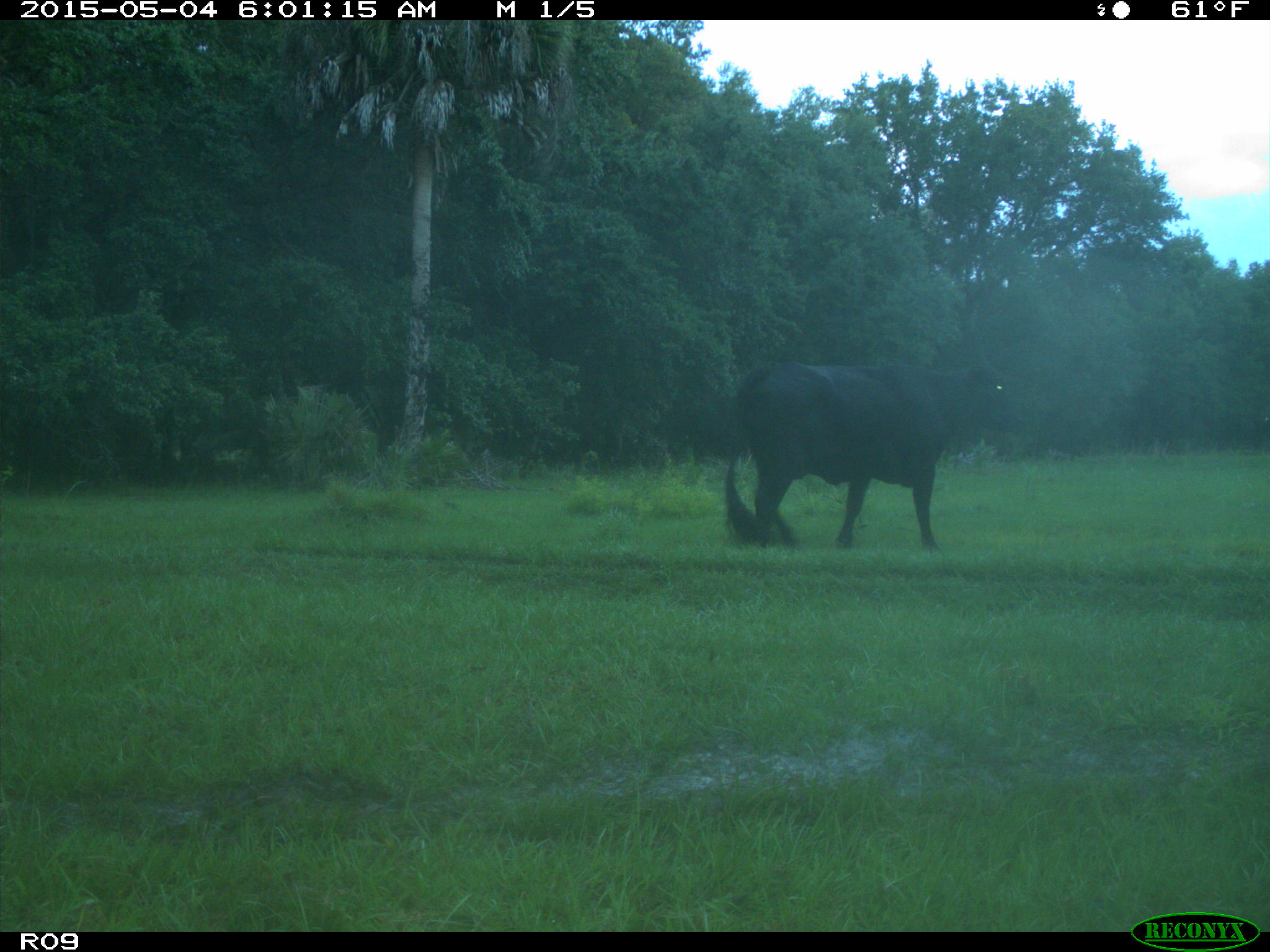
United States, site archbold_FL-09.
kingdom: Animalia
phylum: Chordata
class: Mammalia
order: Artiodactyla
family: Bovidae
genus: Bos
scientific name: Bos taurus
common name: domestic cow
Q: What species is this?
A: Bos taurus (domestic cow).